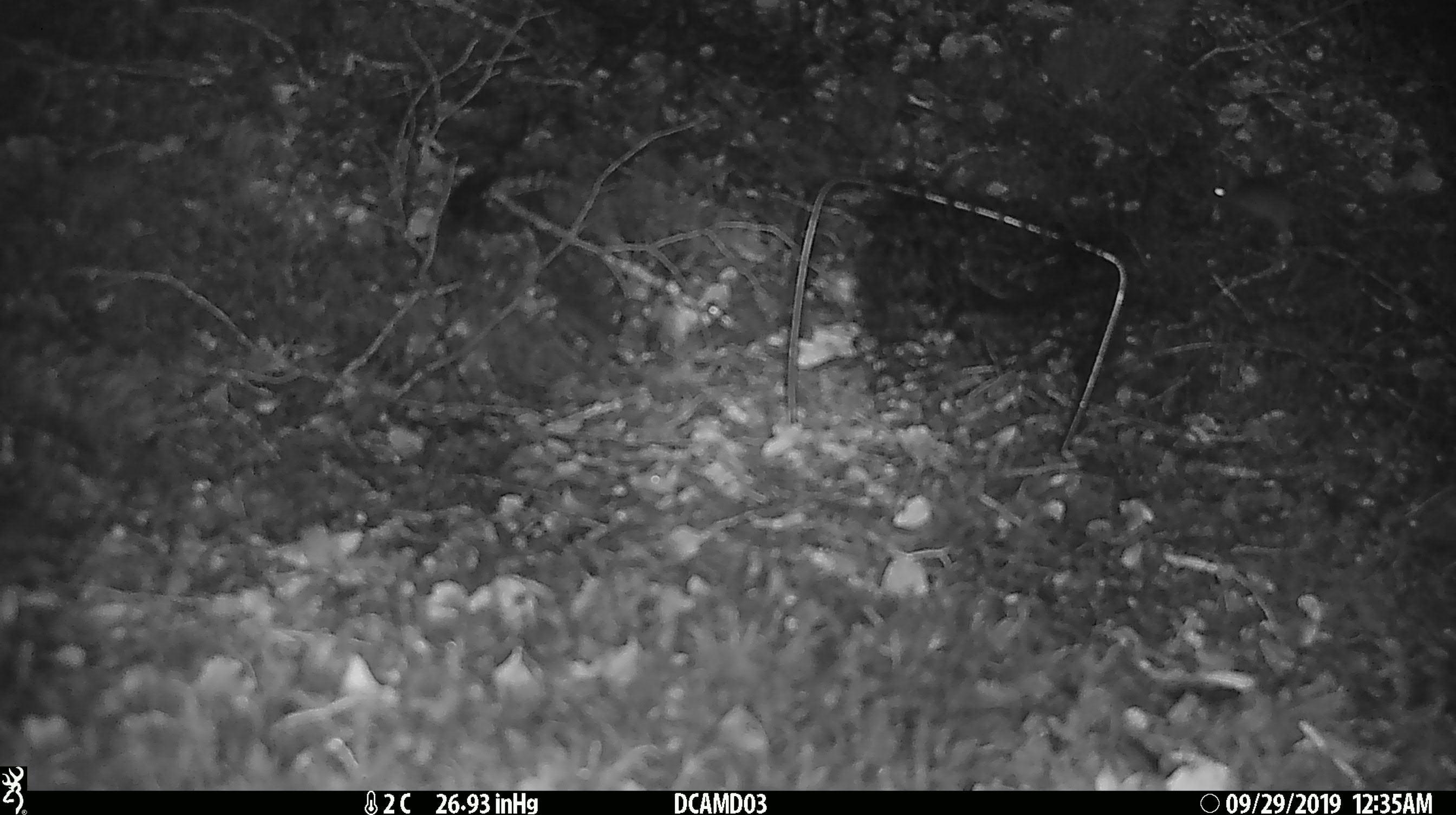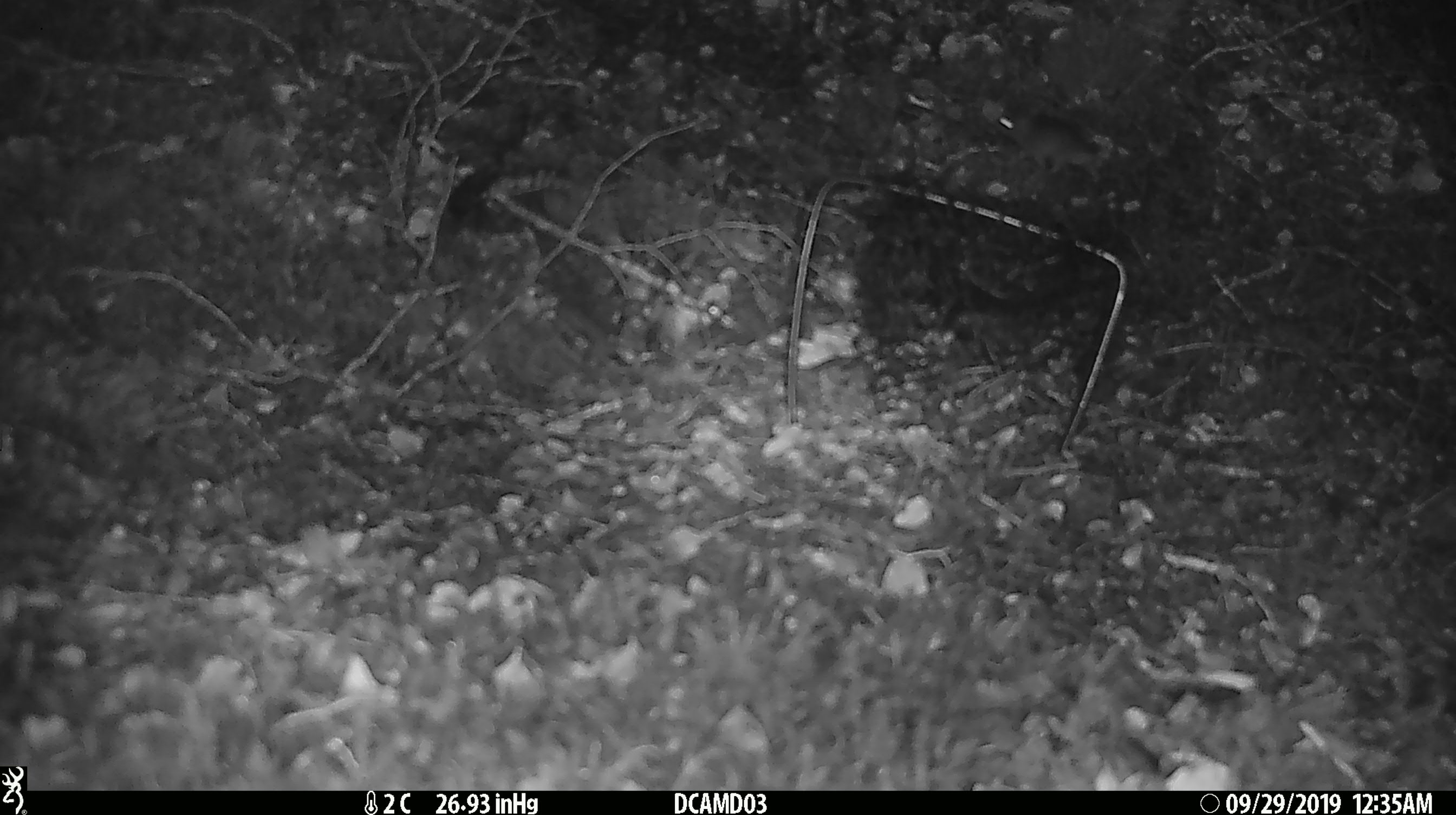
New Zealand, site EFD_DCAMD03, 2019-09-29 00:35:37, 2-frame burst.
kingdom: Animalia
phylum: Chordata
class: Mammalia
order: Rodentia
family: Muridae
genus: Mus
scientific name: Mus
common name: mouse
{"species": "mouse (Mus)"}